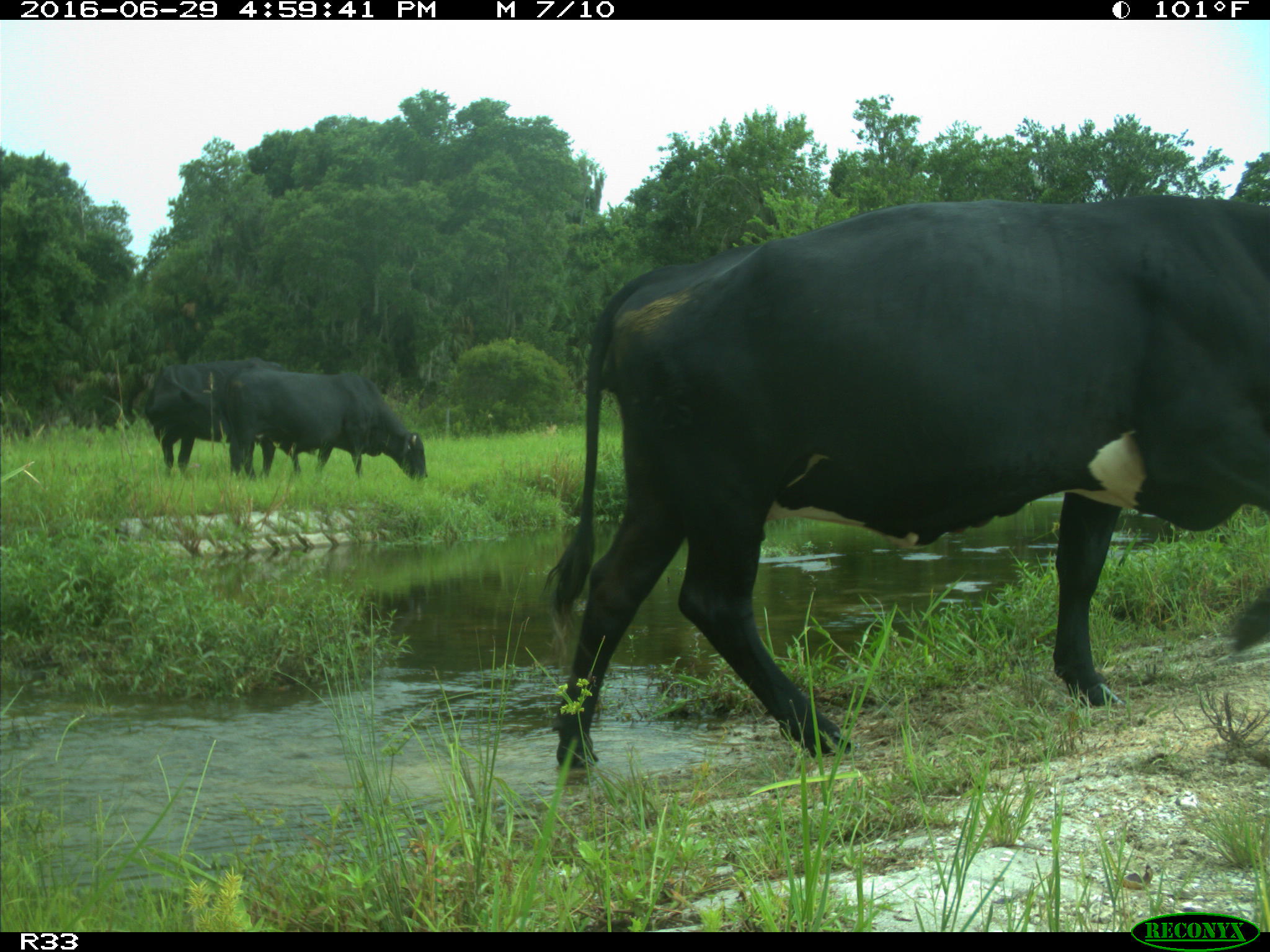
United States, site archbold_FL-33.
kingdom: Animalia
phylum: Chordata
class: Mammalia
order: Artiodactyla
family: Bovidae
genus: Bos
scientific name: Bos taurus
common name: domestic cow